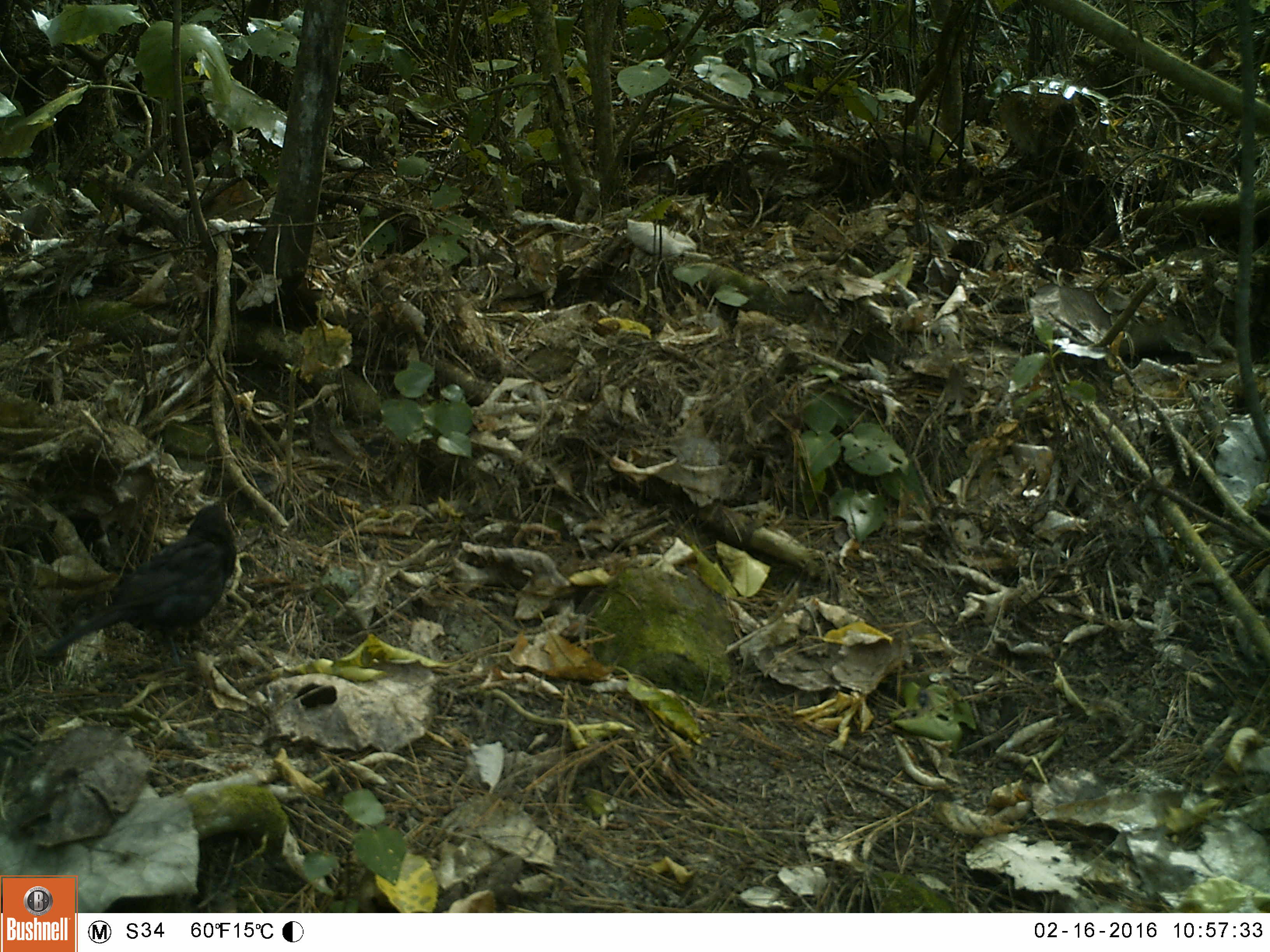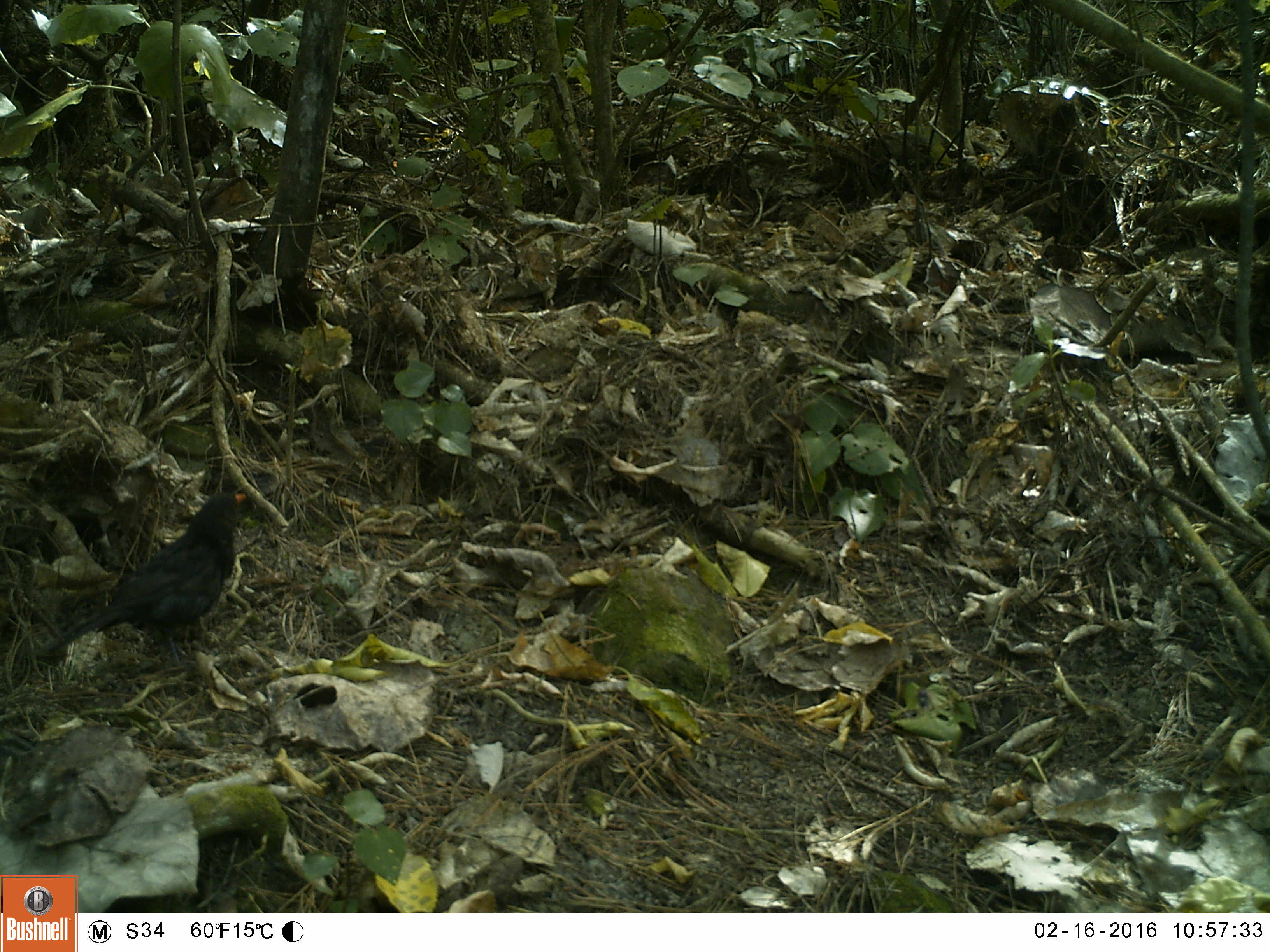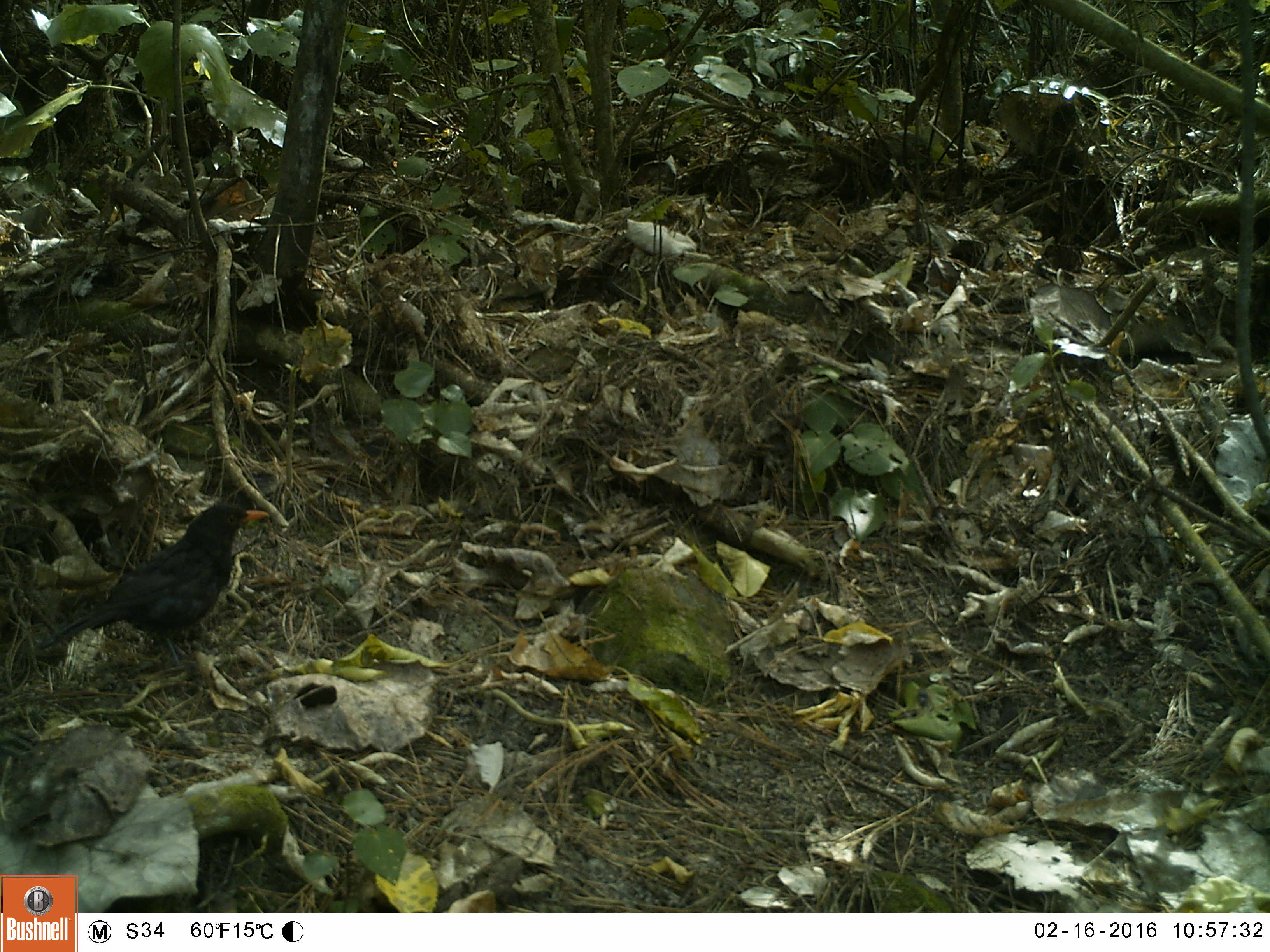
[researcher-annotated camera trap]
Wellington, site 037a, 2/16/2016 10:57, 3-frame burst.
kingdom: Animalia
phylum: Chordata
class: Aves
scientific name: Aves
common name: bird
Bird (Aves).